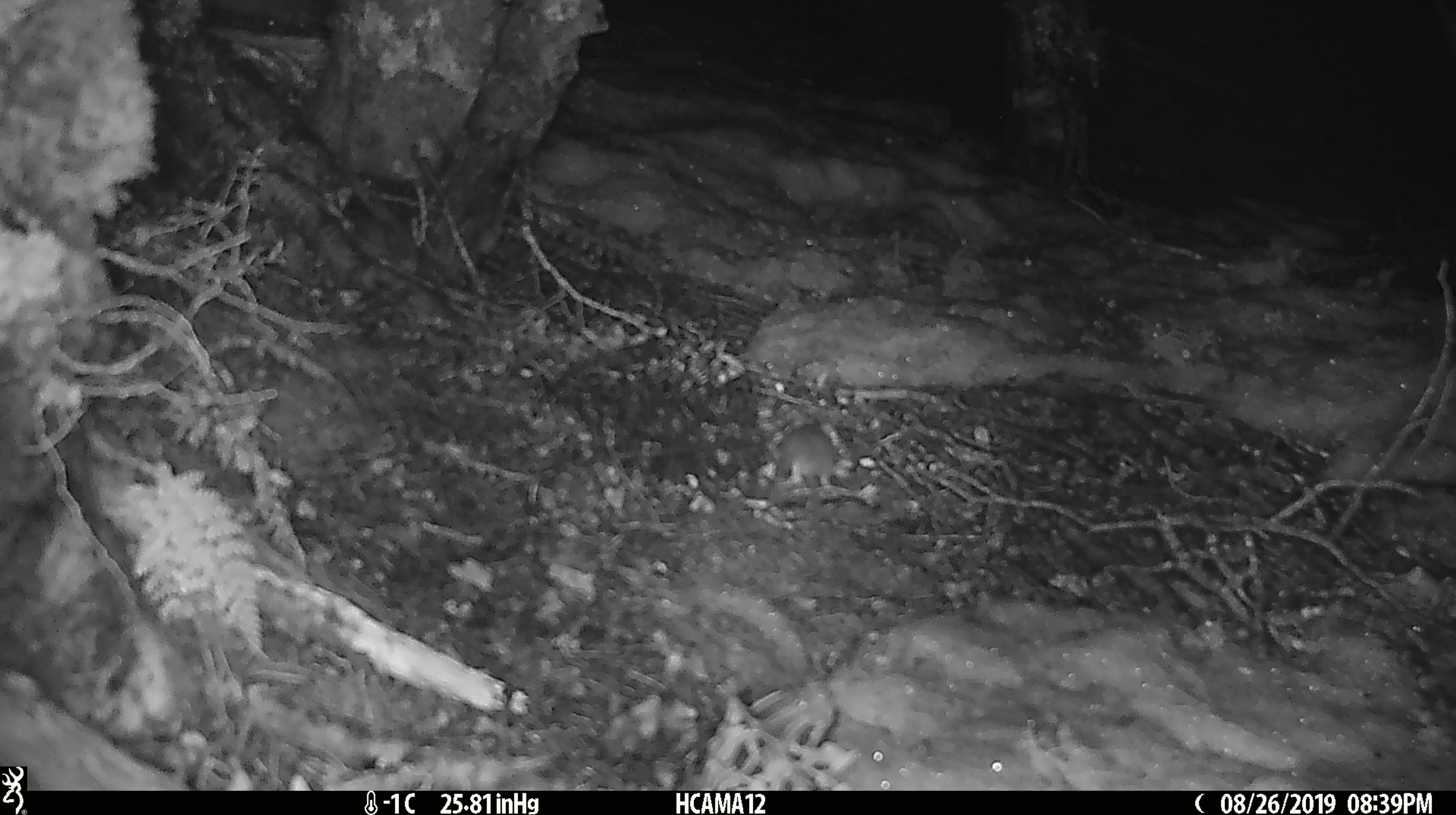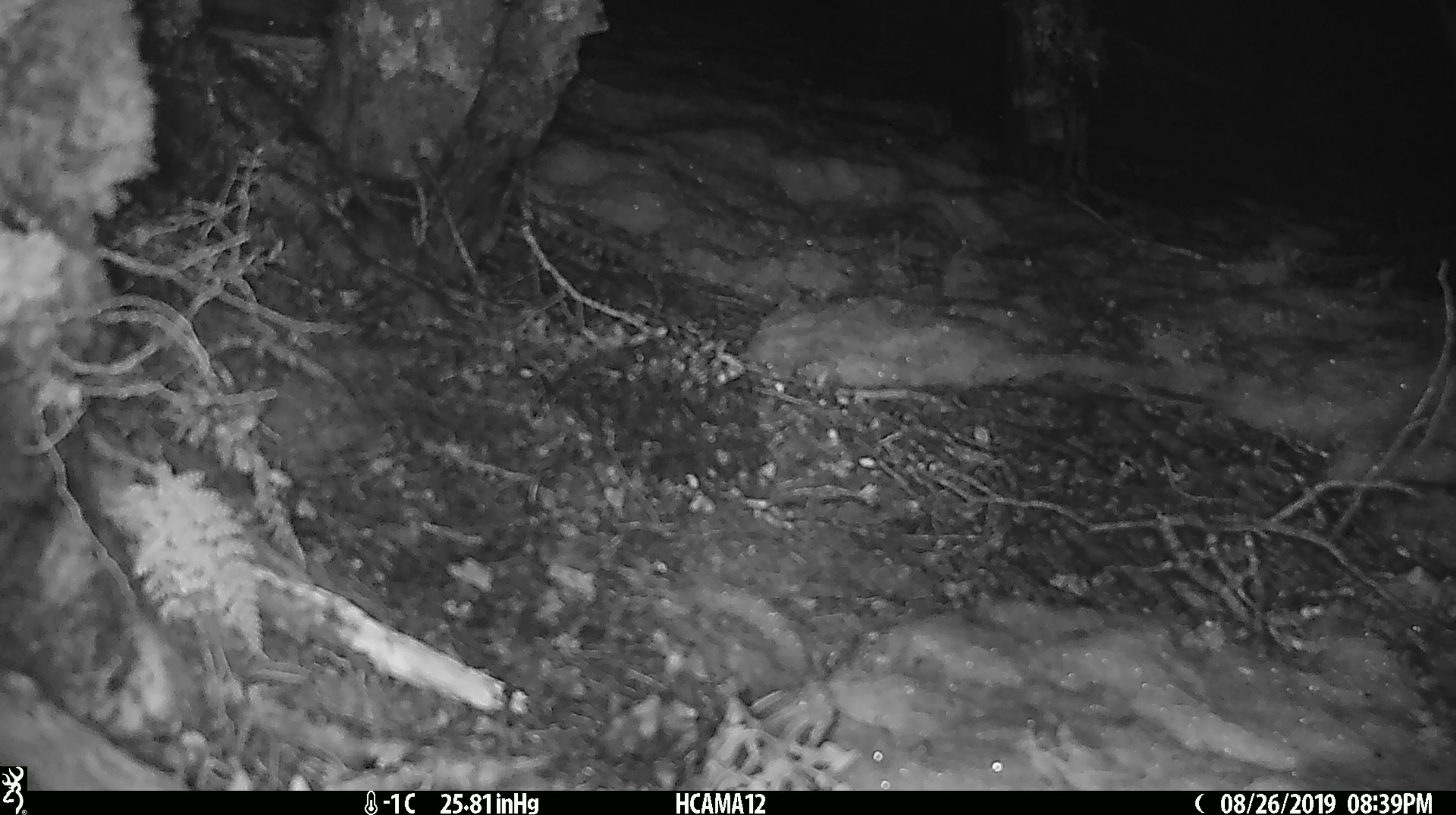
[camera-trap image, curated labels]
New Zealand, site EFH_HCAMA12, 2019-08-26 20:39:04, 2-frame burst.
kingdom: Animalia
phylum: Chordata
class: Mammalia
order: Rodentia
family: Muridae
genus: Mus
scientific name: Mus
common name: mouse